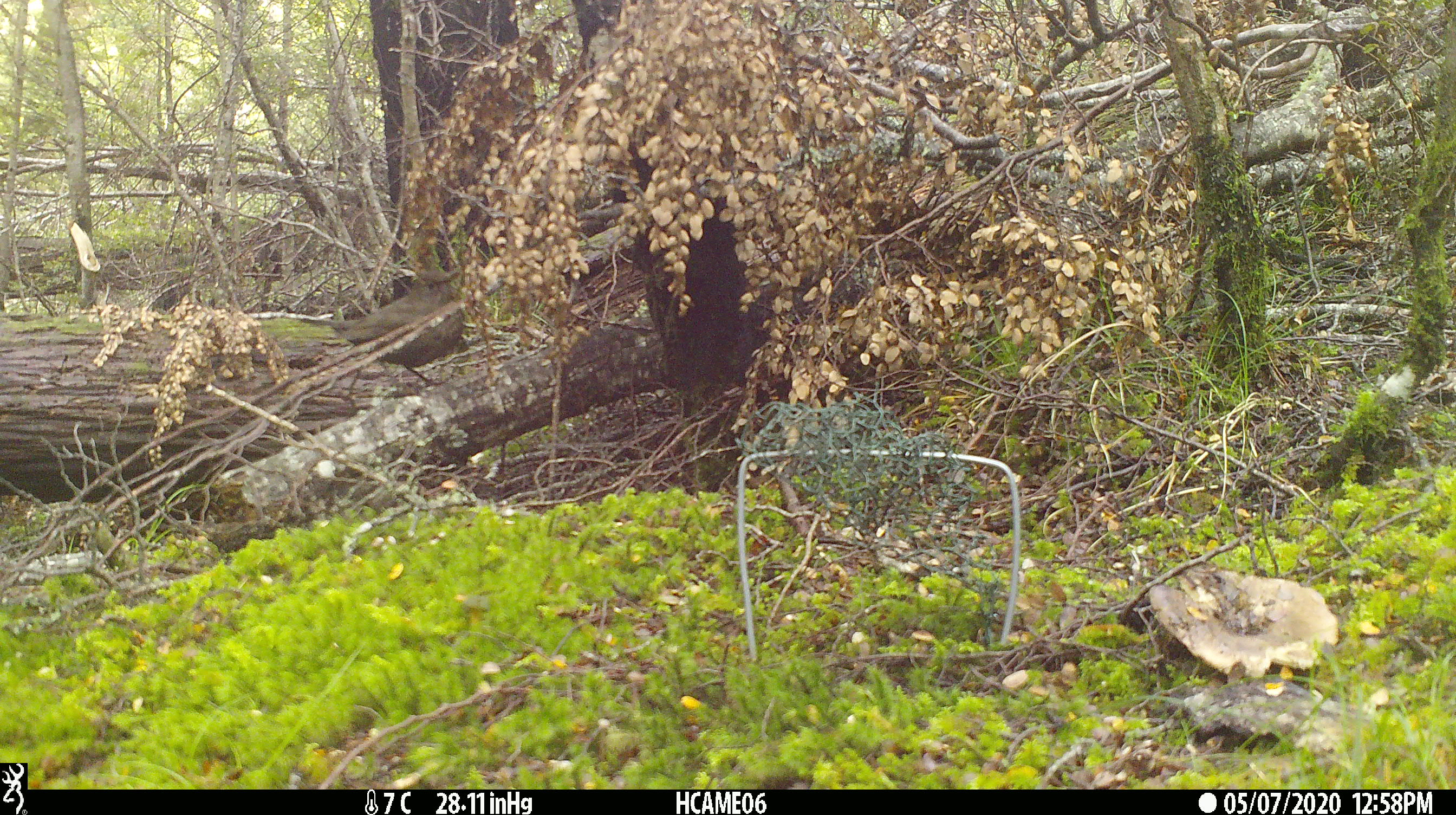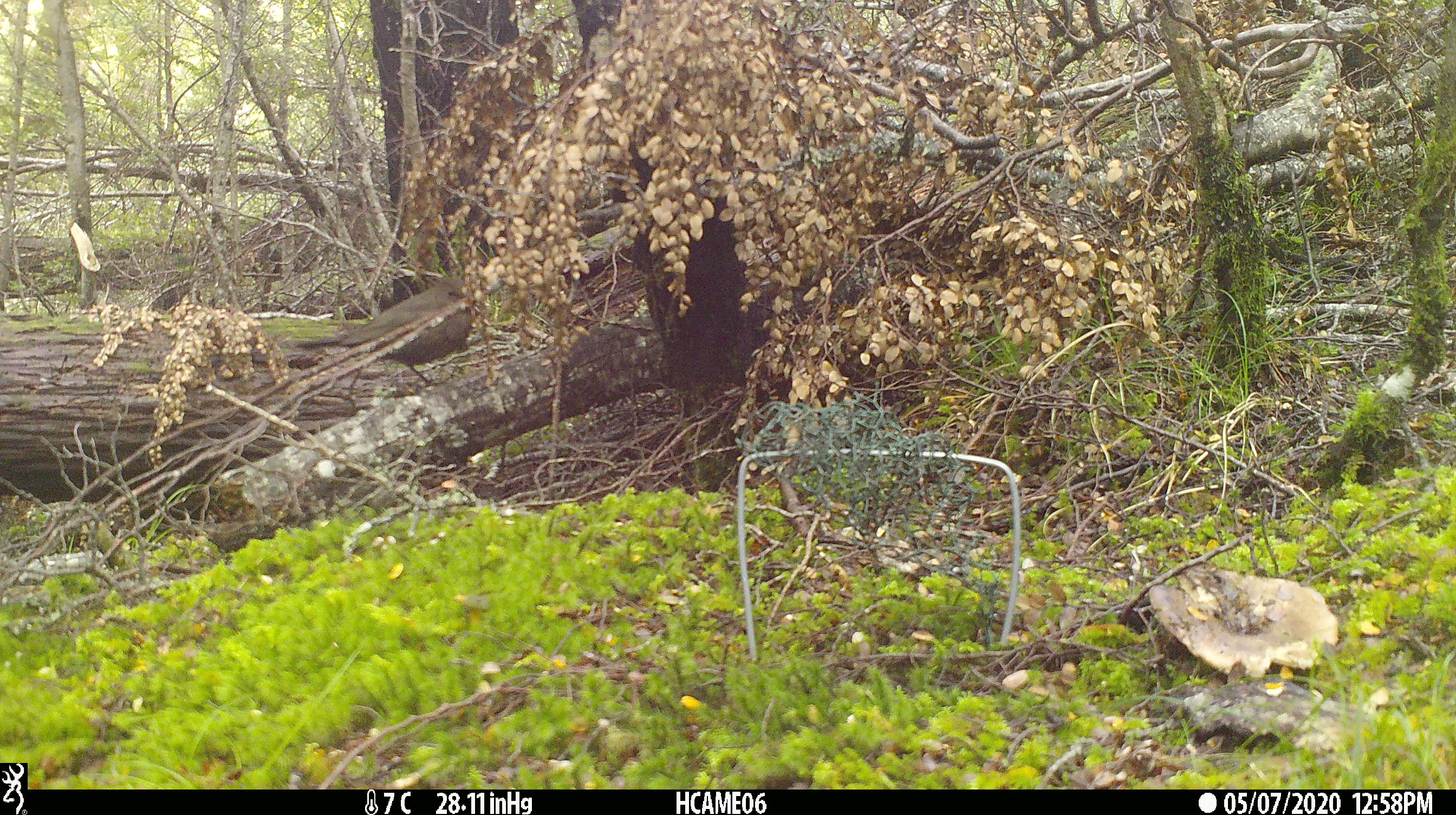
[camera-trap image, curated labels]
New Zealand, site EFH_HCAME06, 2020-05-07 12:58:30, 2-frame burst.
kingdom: Animalia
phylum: Chordata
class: Aves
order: Passeriformes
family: Turdidae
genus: Turdus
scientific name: Turdus merula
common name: eurasian blackbird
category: blackbird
Blackbird (eurasian blackbird) (Turdus merula).